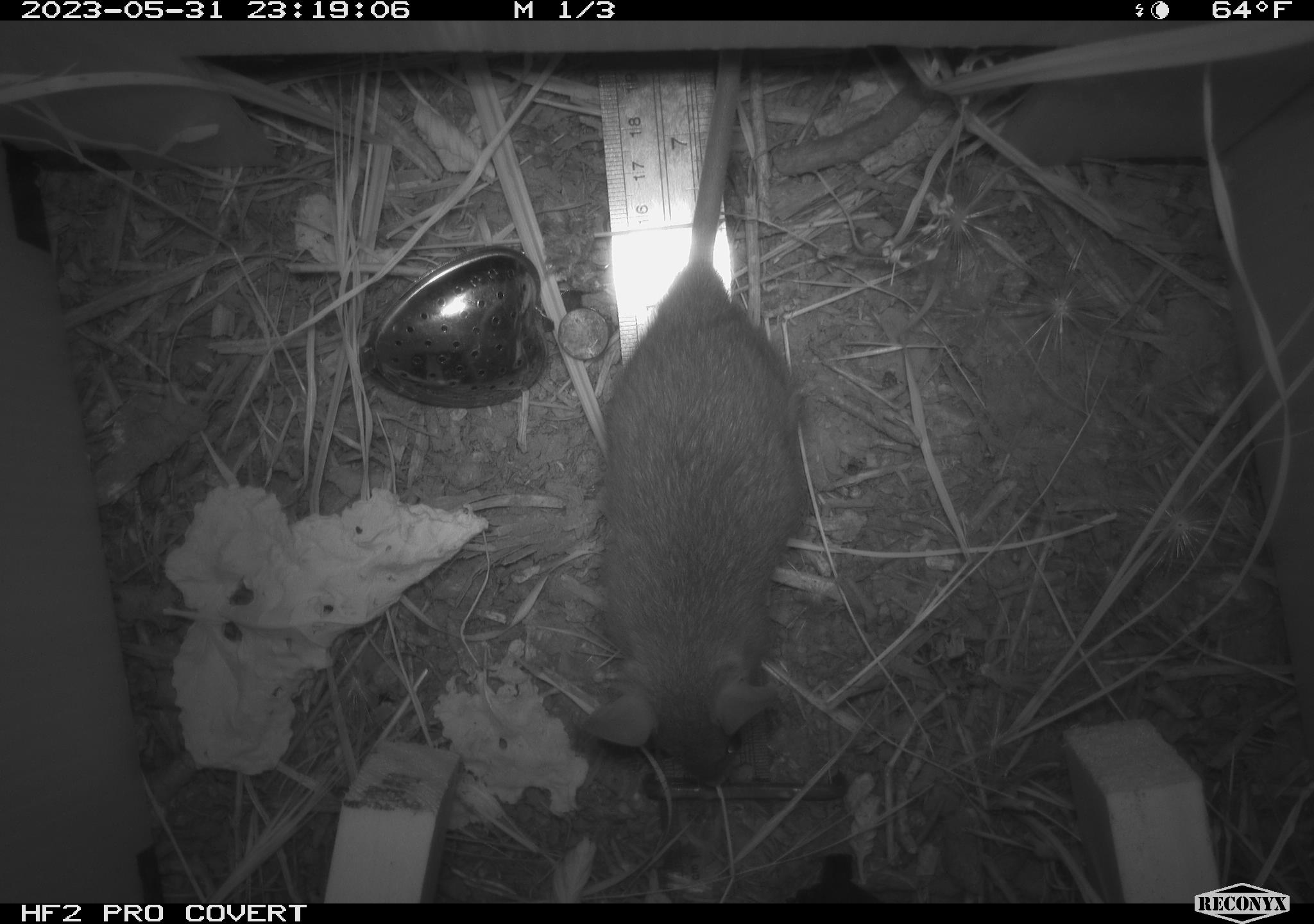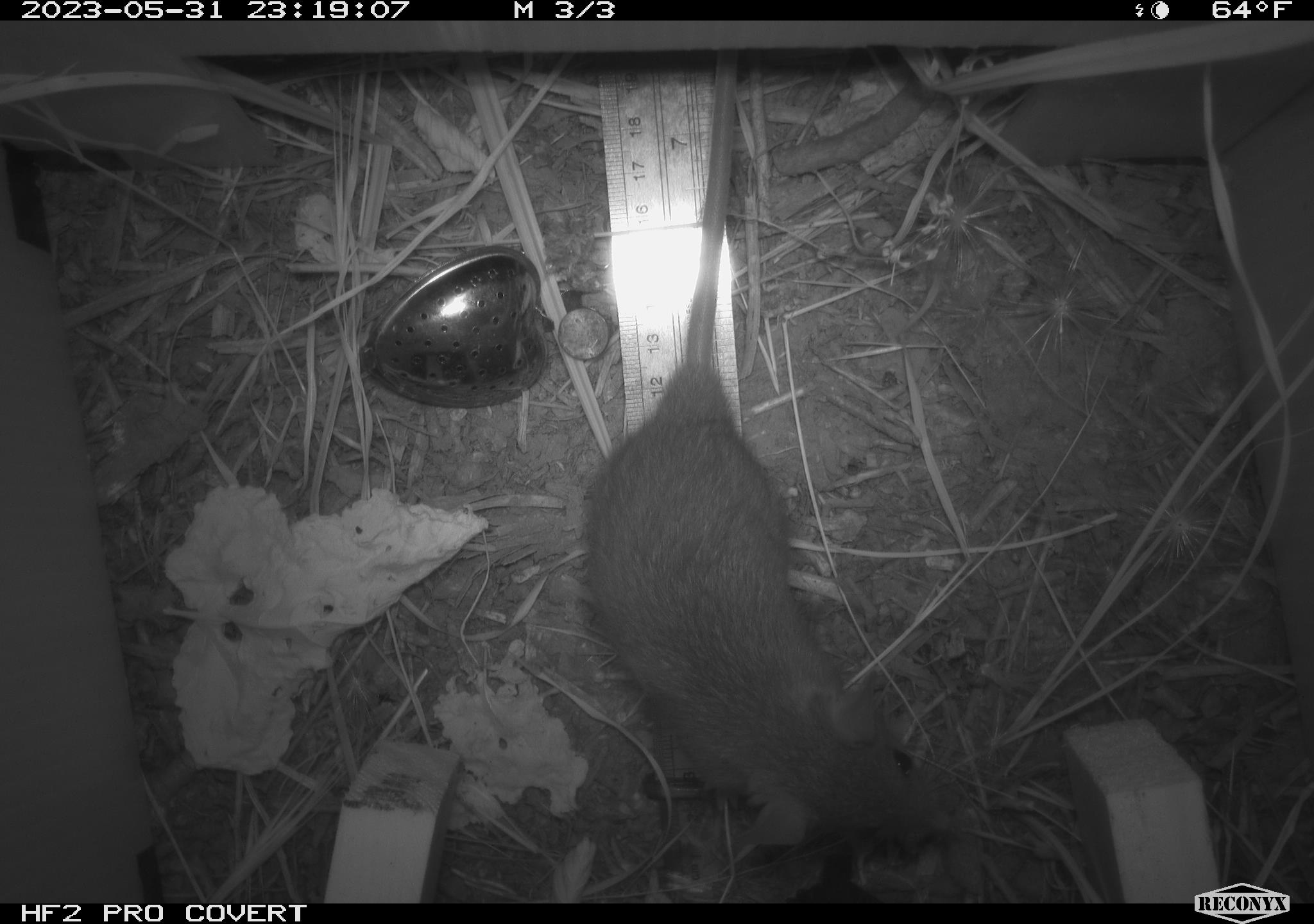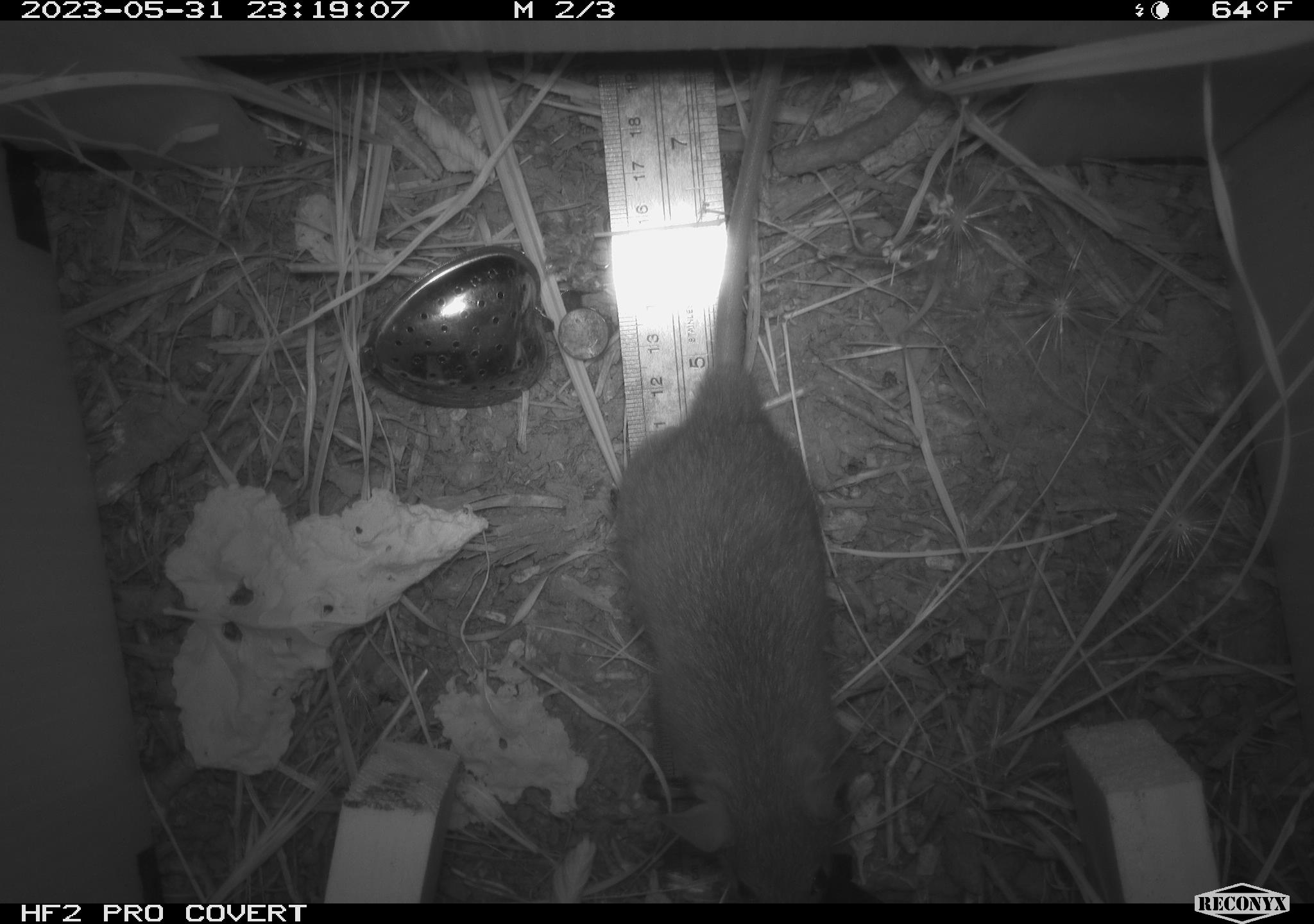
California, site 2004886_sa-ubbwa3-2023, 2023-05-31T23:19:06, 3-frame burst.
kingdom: Animalia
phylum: Chordata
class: Mammalia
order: Rodentia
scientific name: Rodentia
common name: mouse species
Mouse species (Rodentia).